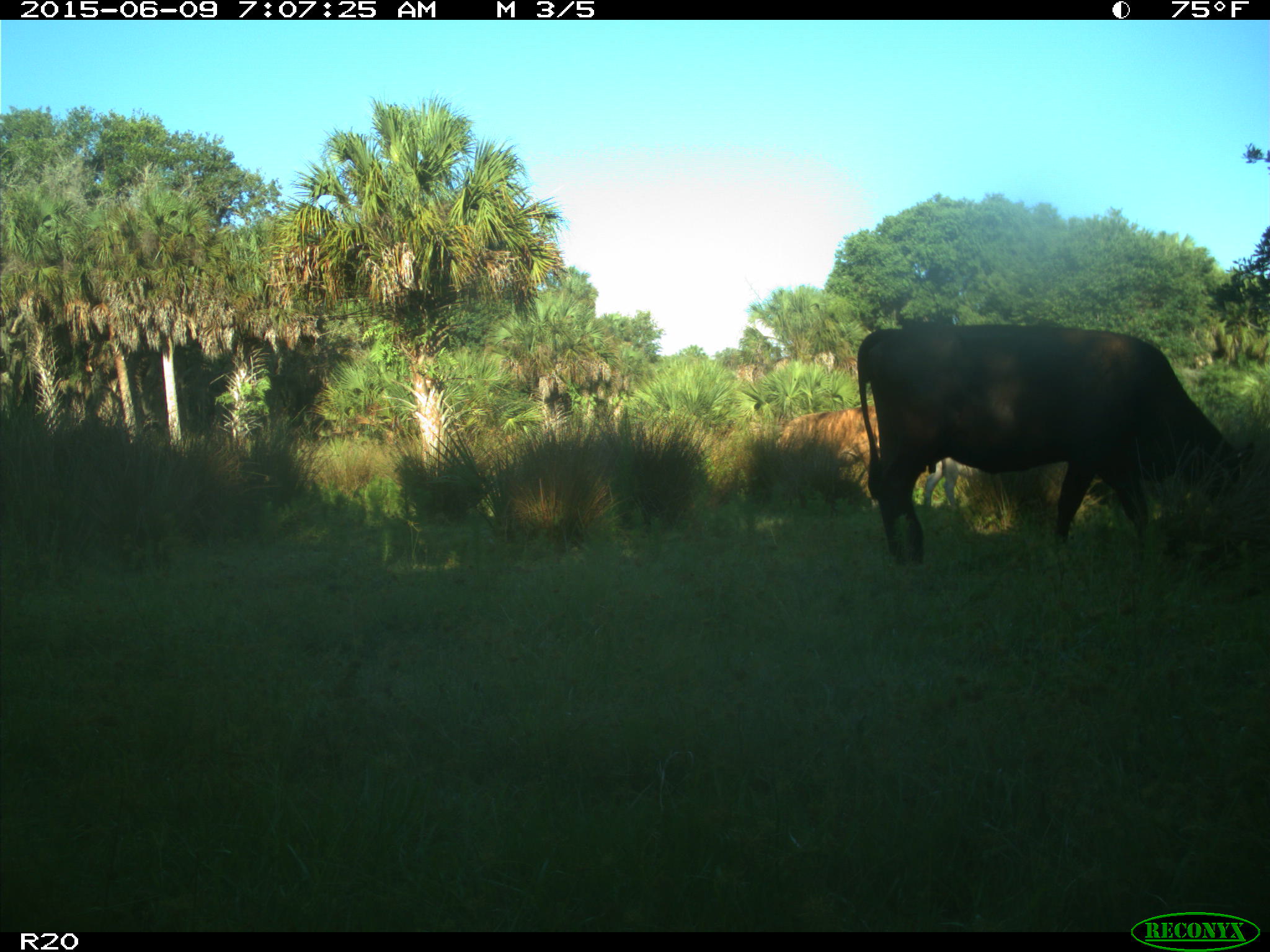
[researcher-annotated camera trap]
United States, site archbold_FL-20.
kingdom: Animalia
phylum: Chordata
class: Mammalia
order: Artiodactyla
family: Bovidae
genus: Bos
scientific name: Bos taurus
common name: domestic cow